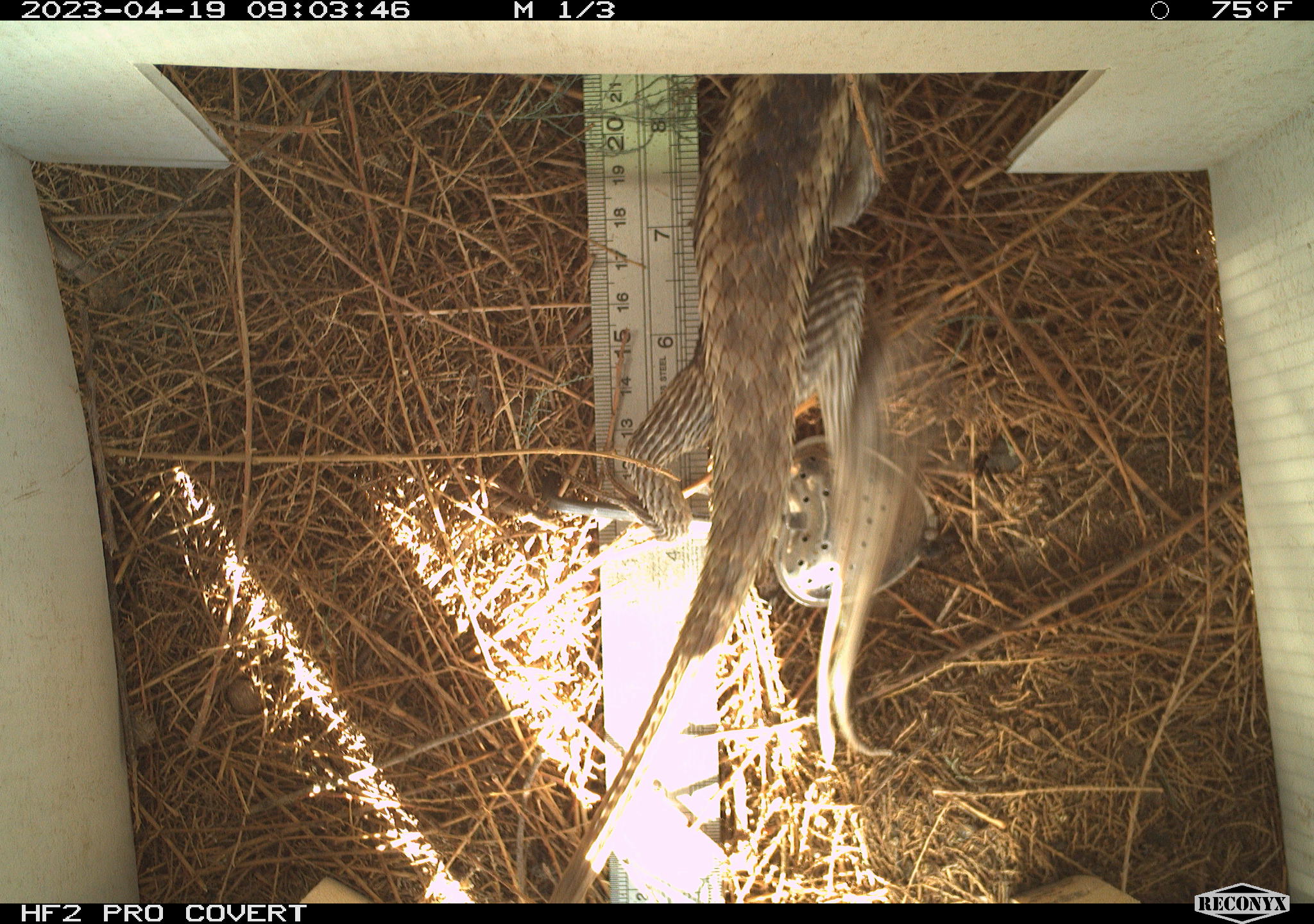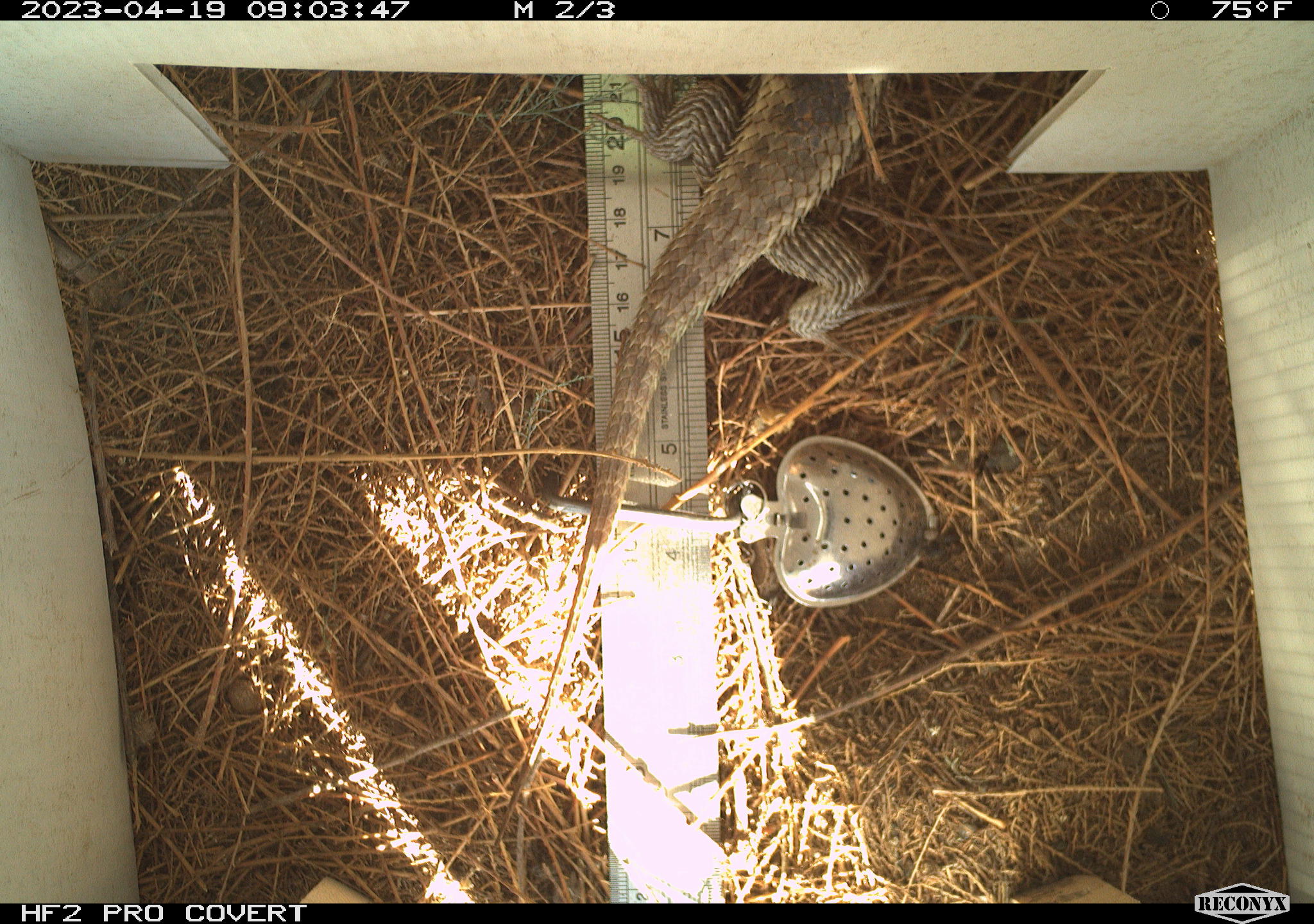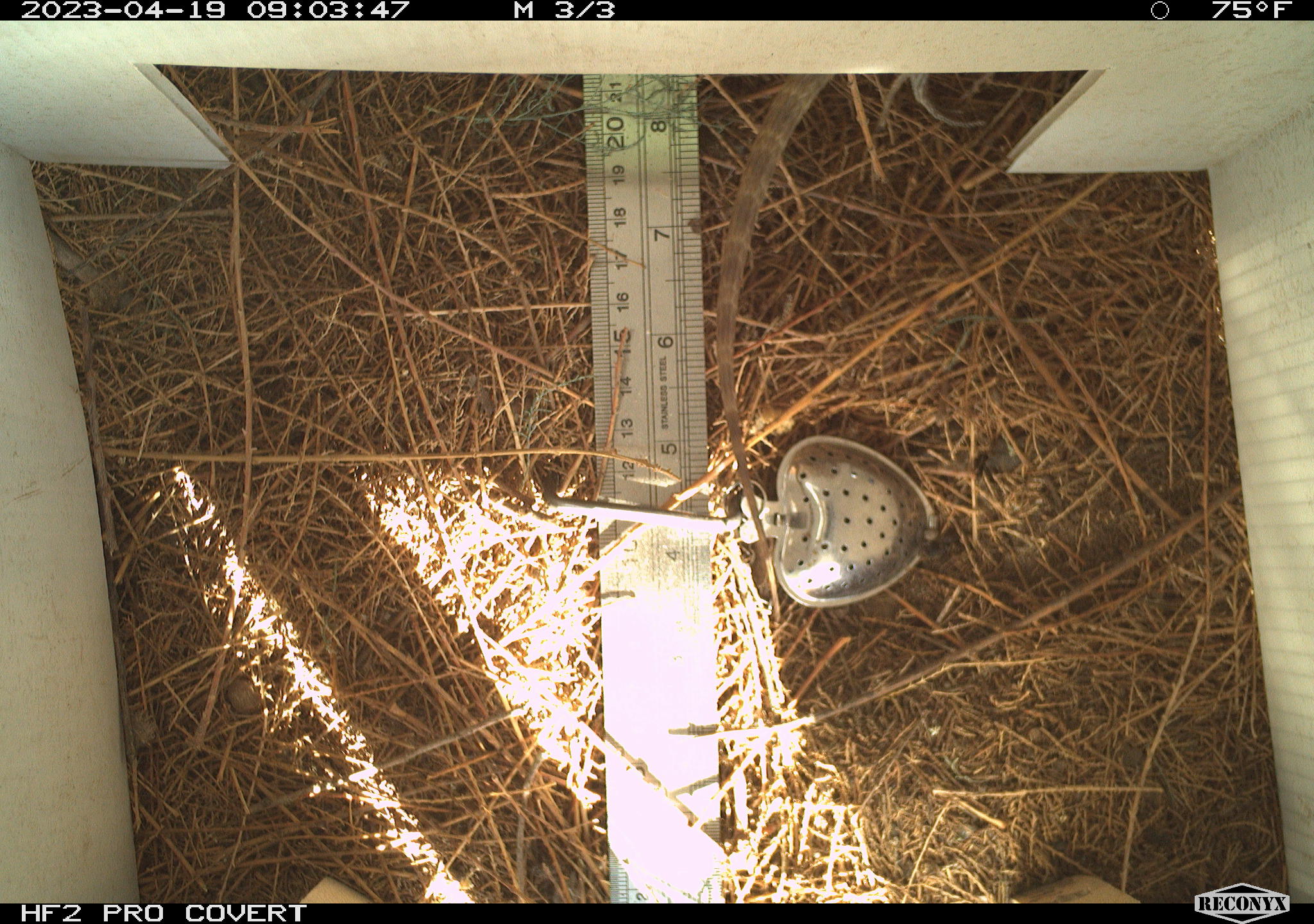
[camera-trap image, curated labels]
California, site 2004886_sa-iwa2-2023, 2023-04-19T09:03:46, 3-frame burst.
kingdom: Animalia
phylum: Chordata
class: Reptilia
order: Squamata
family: Phrynosomatidae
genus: Sceloporus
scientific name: Sceloporus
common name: spiny lizards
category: sceloporus species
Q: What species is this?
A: Sceloporus species (spiny lizards) (Sceloporus).